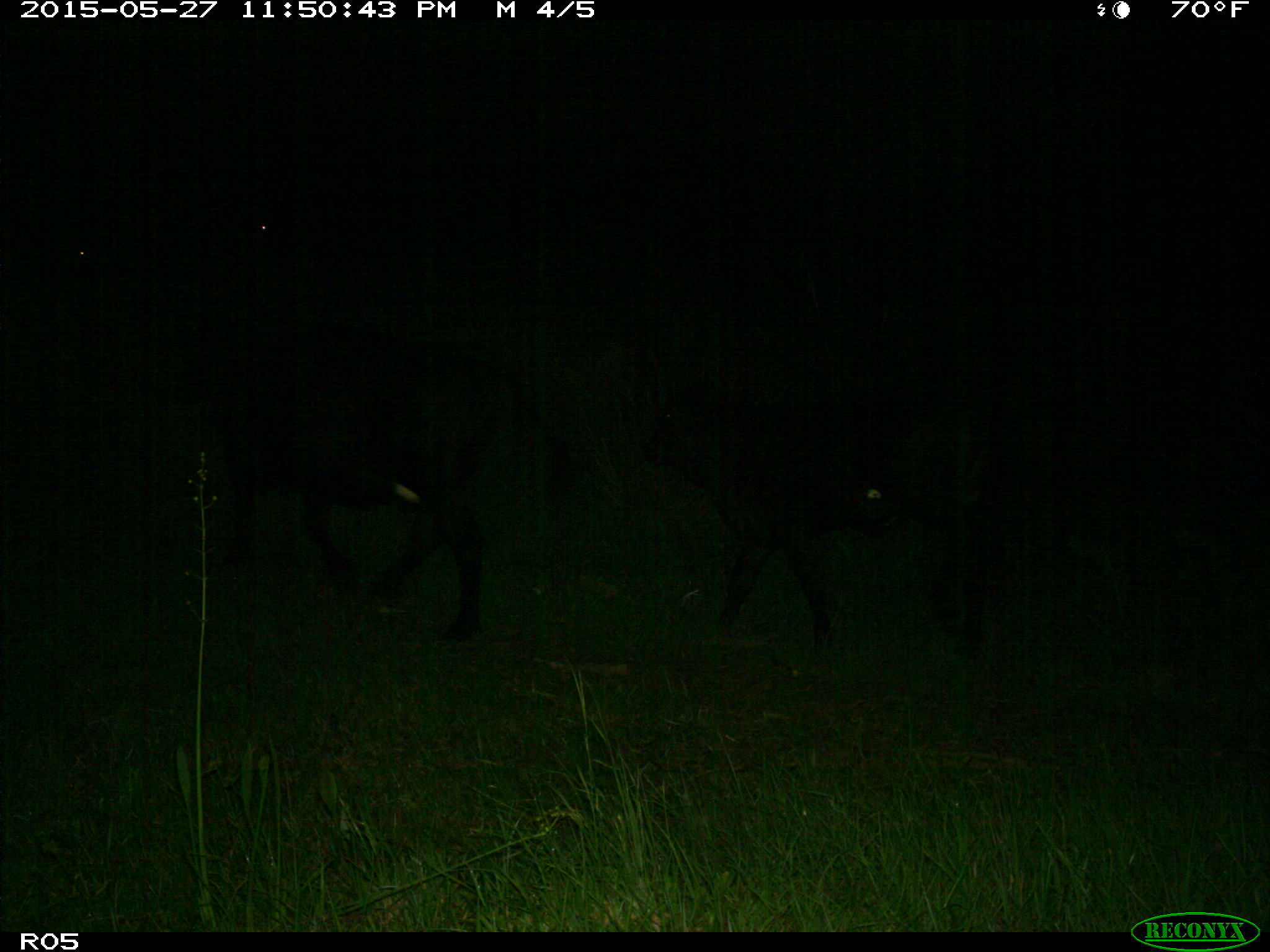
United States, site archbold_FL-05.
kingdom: Animalia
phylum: Chordata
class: Mammalia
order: Artiodactyla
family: Bovidae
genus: Bos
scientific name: Bos taurus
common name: domestic cow